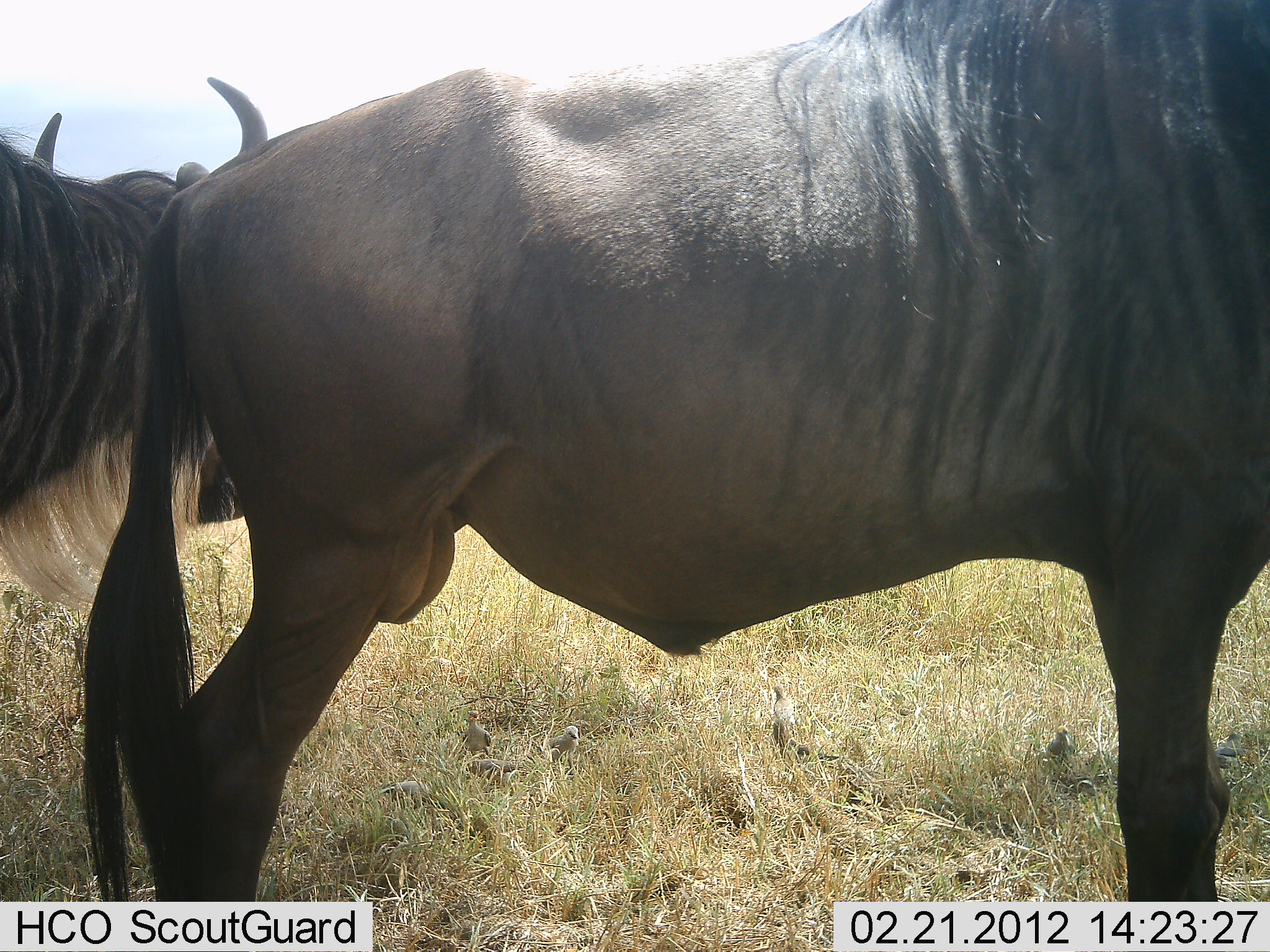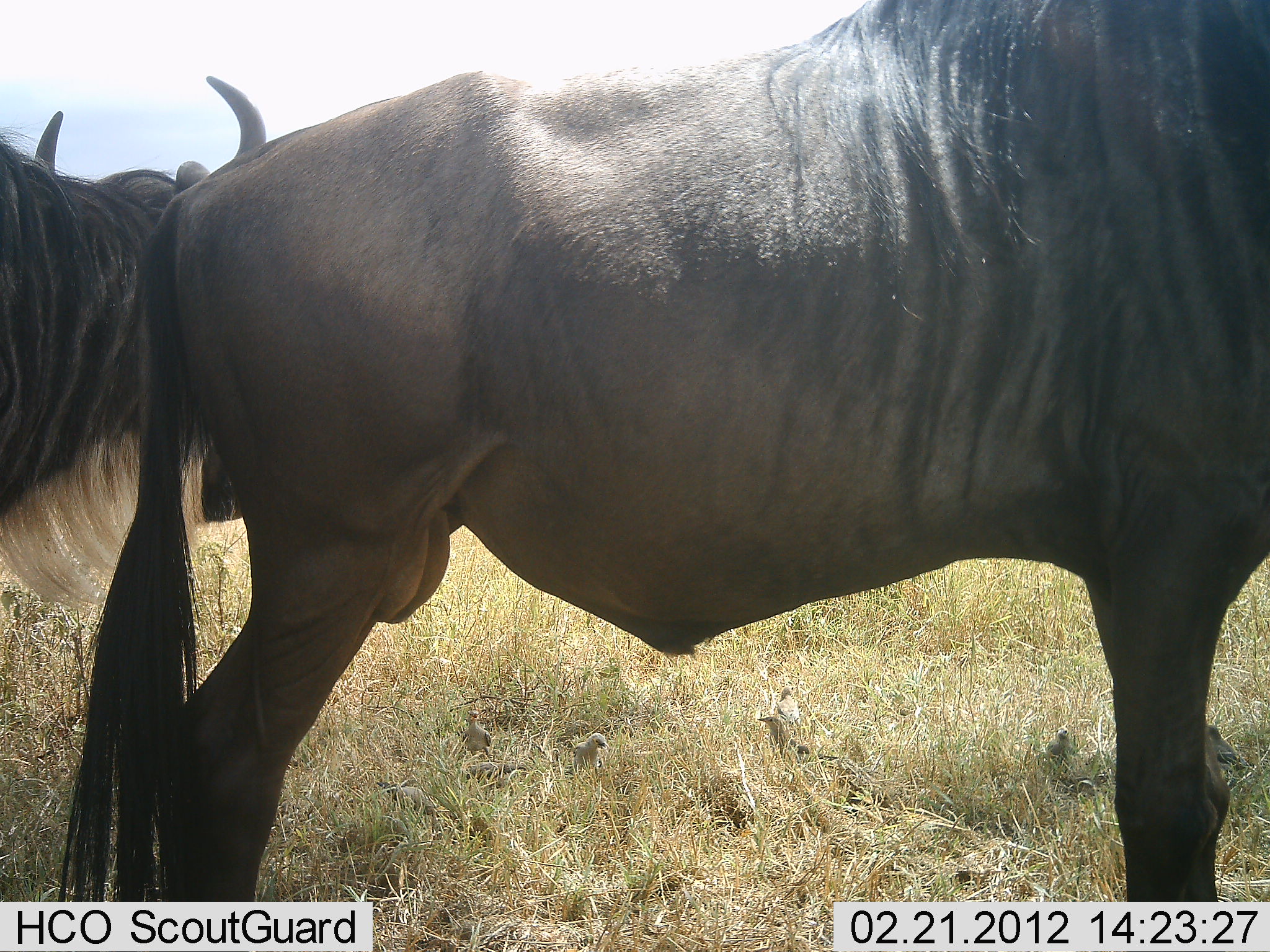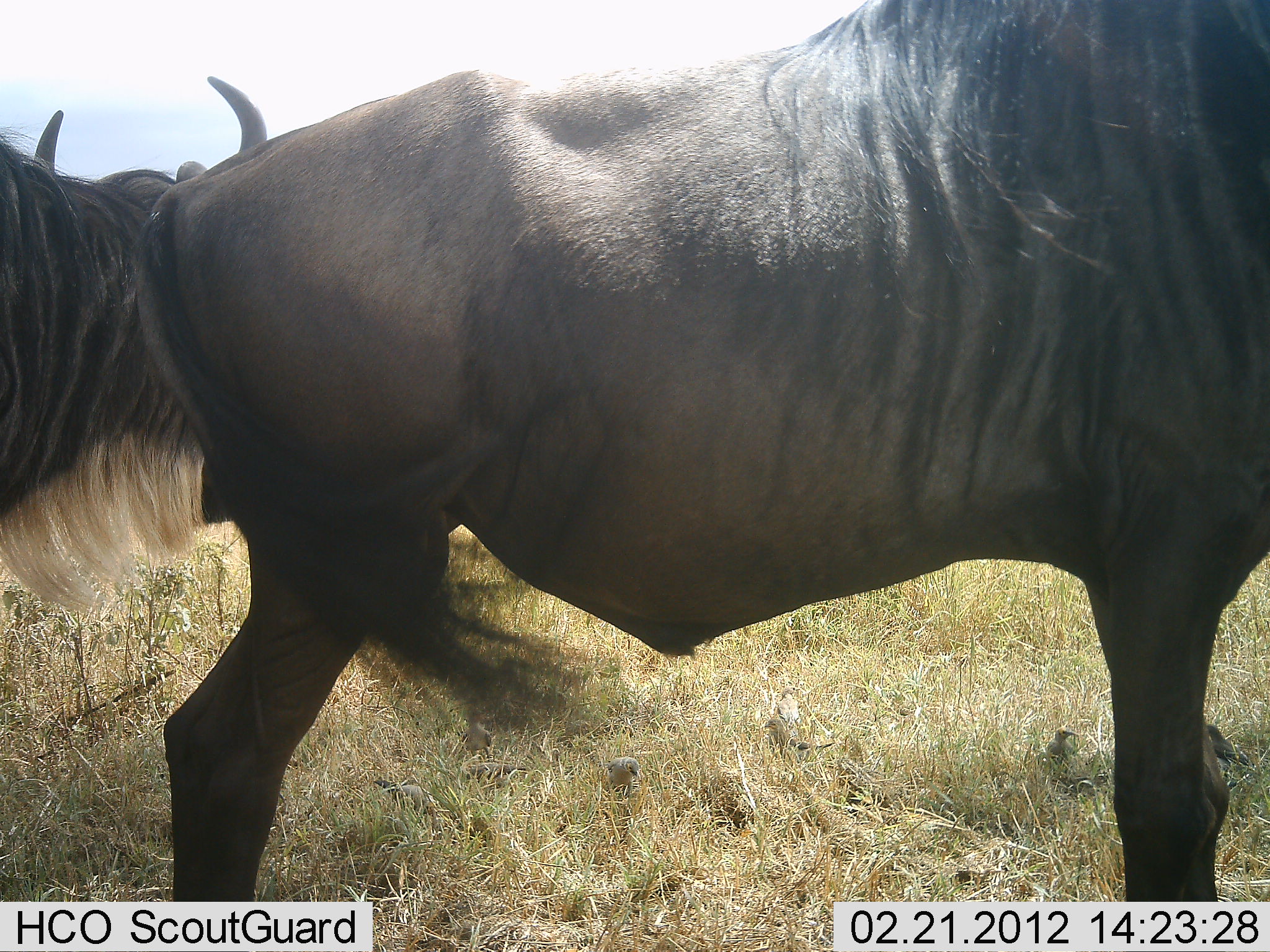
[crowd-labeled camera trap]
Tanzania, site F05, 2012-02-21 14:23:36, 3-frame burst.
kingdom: Animalia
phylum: Chordata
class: Mammalia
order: Artiodactyla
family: Bovidae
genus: Connochaetes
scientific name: Connochaetes taurinus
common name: blue wildebeest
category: wildebeest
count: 2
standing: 100%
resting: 6%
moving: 0%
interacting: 0%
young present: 0%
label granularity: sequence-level